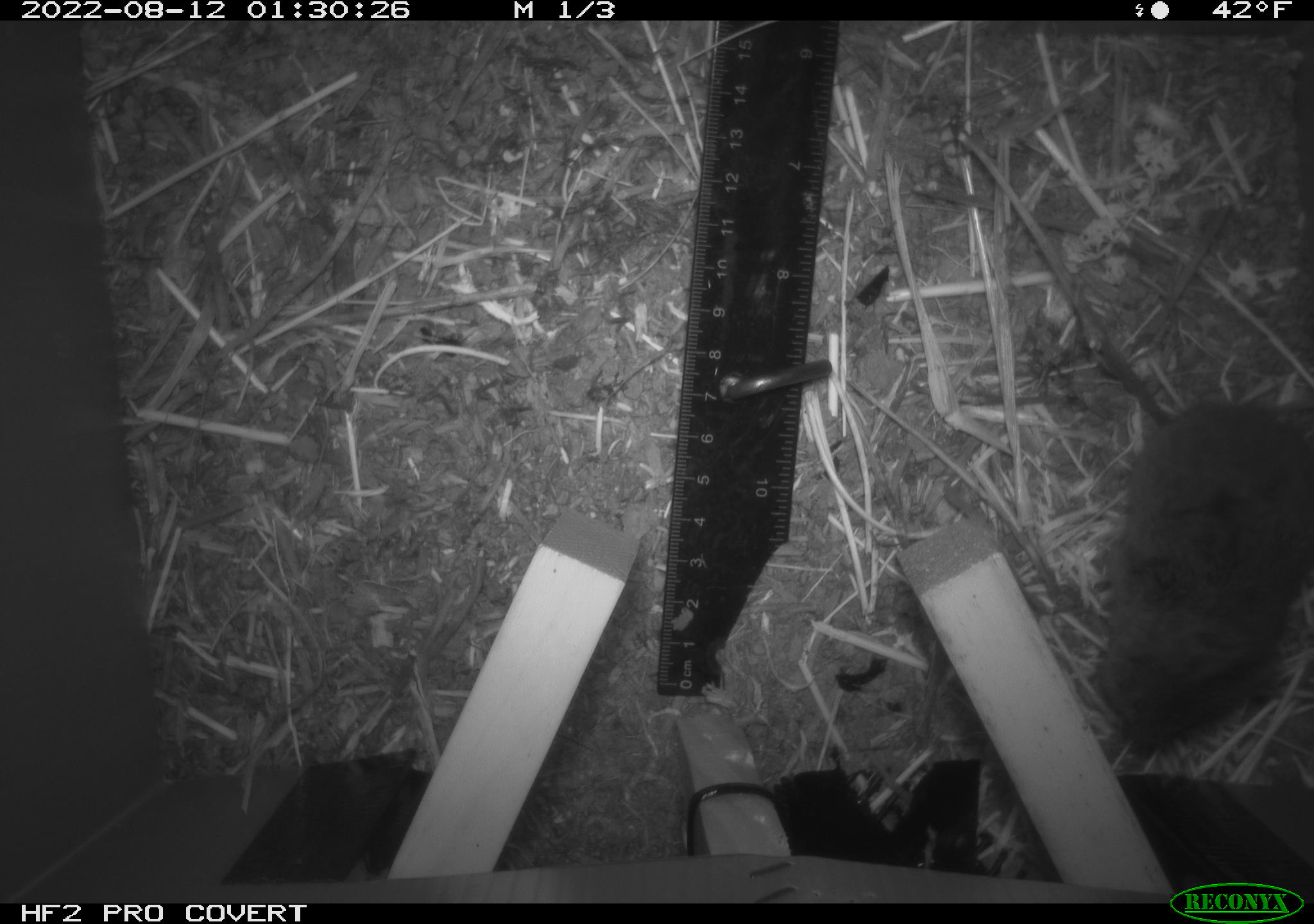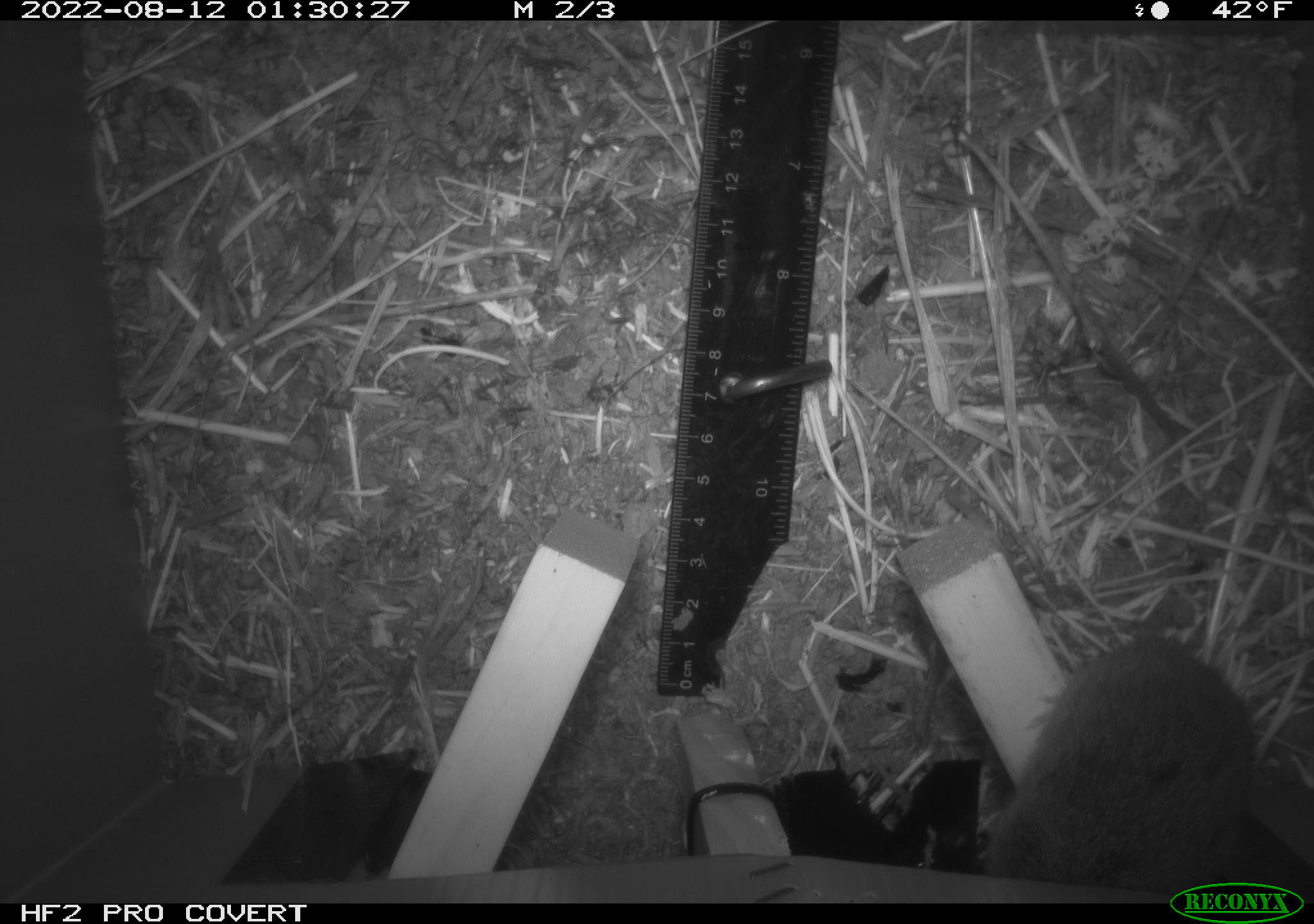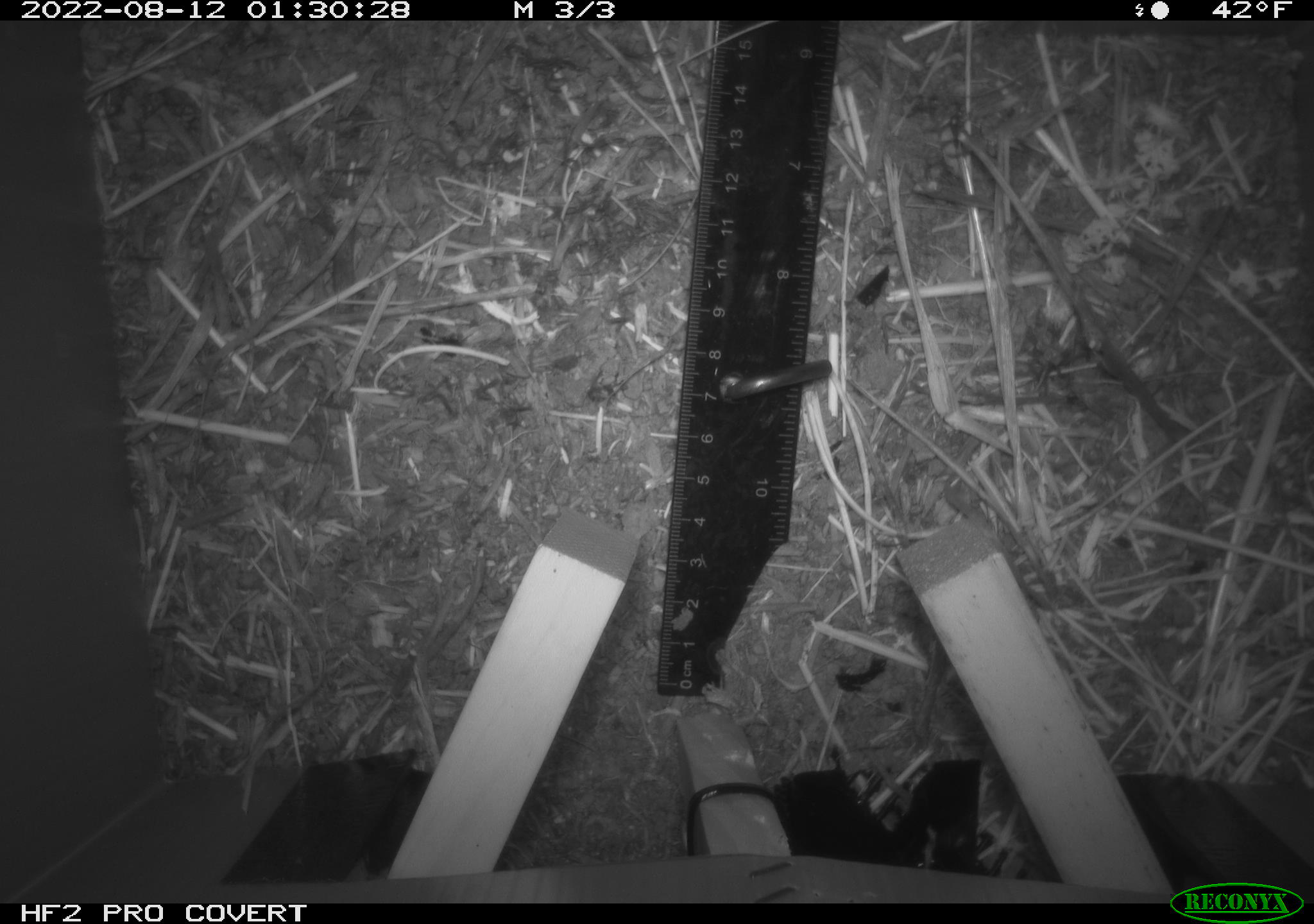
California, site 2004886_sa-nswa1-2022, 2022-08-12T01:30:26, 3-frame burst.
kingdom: Animalia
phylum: Chordata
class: Mammalia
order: Rodentia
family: Cricetidae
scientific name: Cricetidae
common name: hamsters, voles, lemmings, and allies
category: cricetidae family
Cricetidae family (hamsters, voles, lemmings, and allies) (Cricetidae).